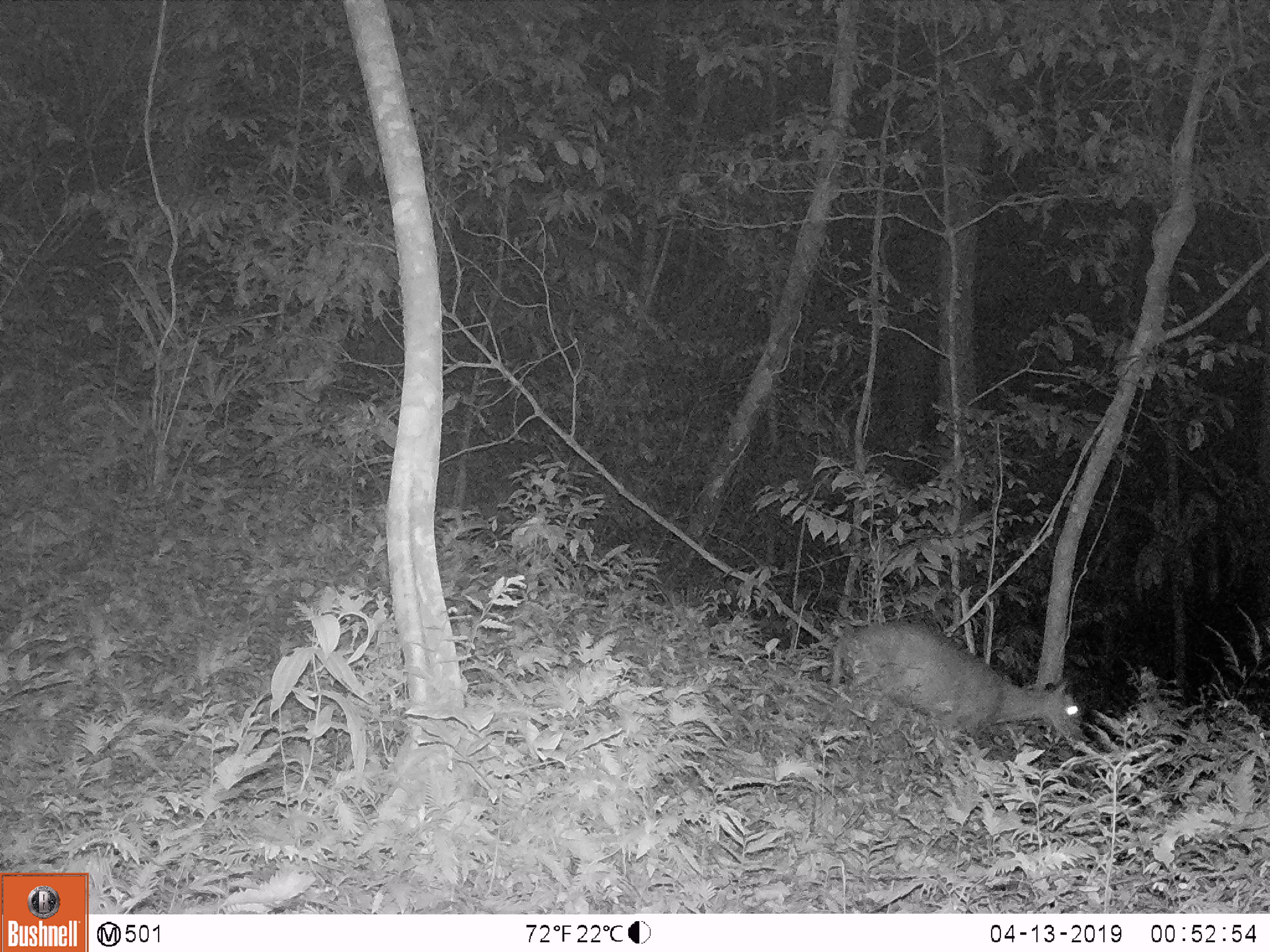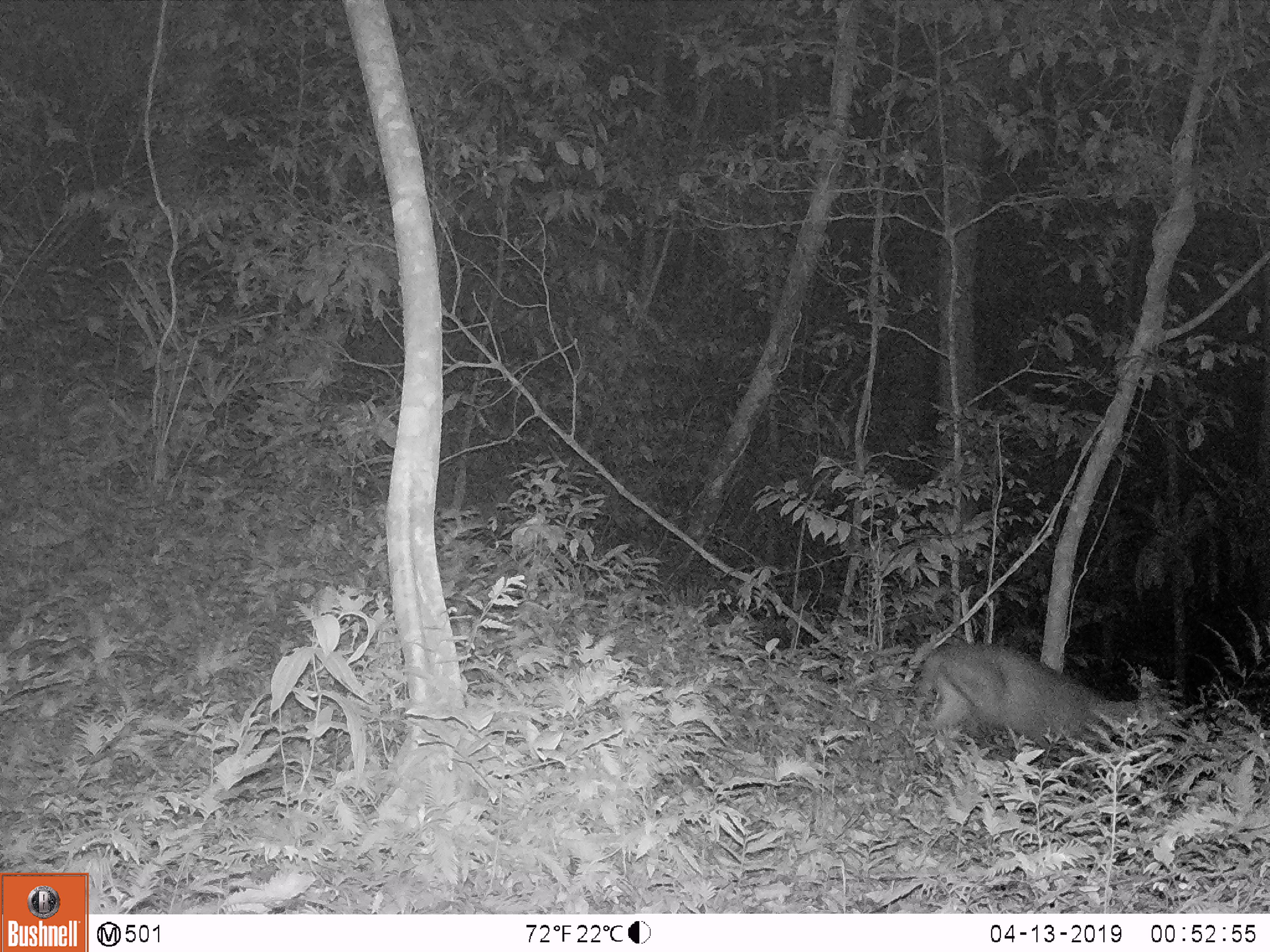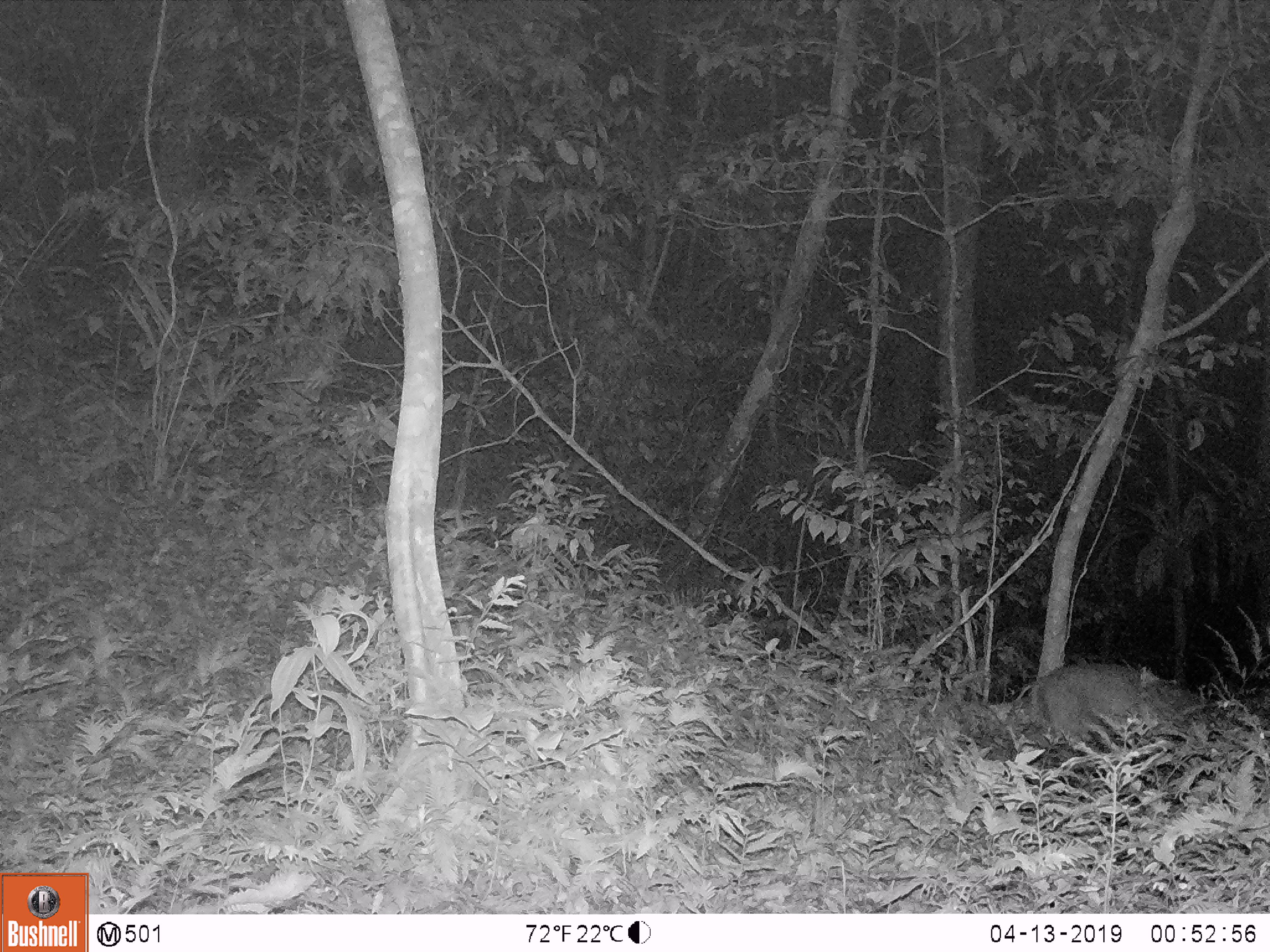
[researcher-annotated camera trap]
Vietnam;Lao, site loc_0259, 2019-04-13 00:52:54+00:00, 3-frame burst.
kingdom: Animalia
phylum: Chordata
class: Mammalia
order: Artiodactyla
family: Cervidae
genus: Muntiacus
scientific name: Muntiacus rooseveltorum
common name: roosevelt's muntjac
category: roosevelts muntjac group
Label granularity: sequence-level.